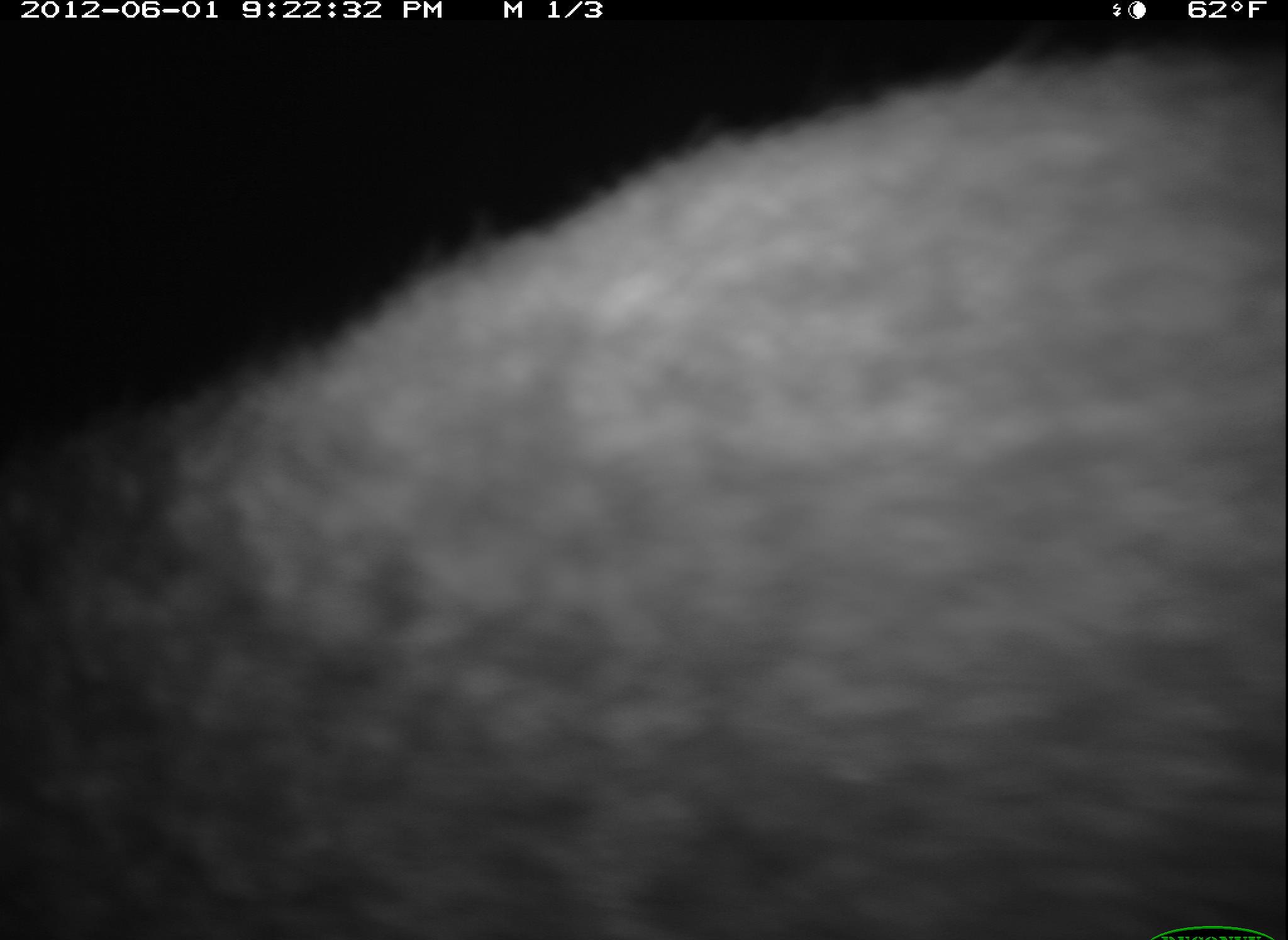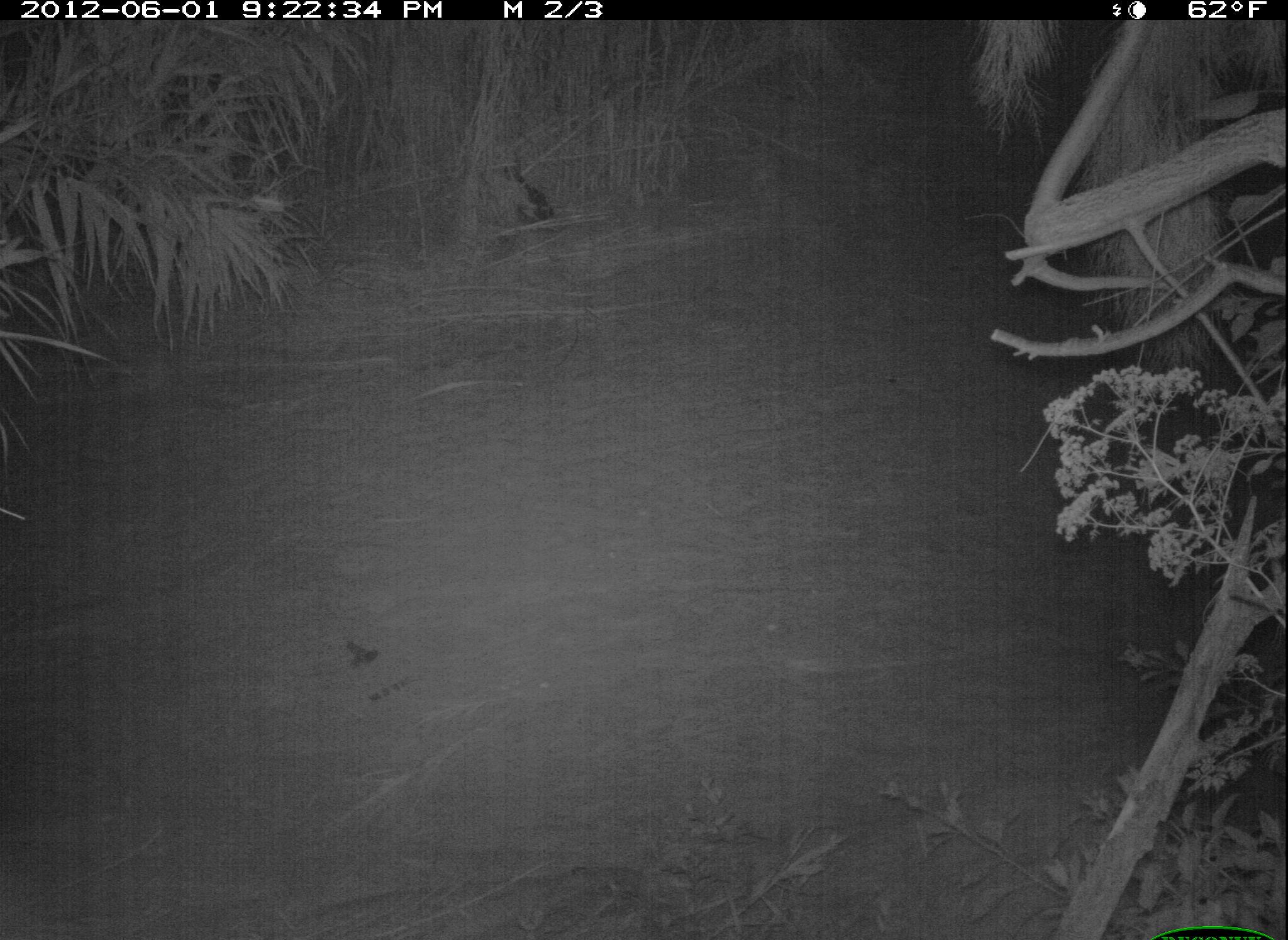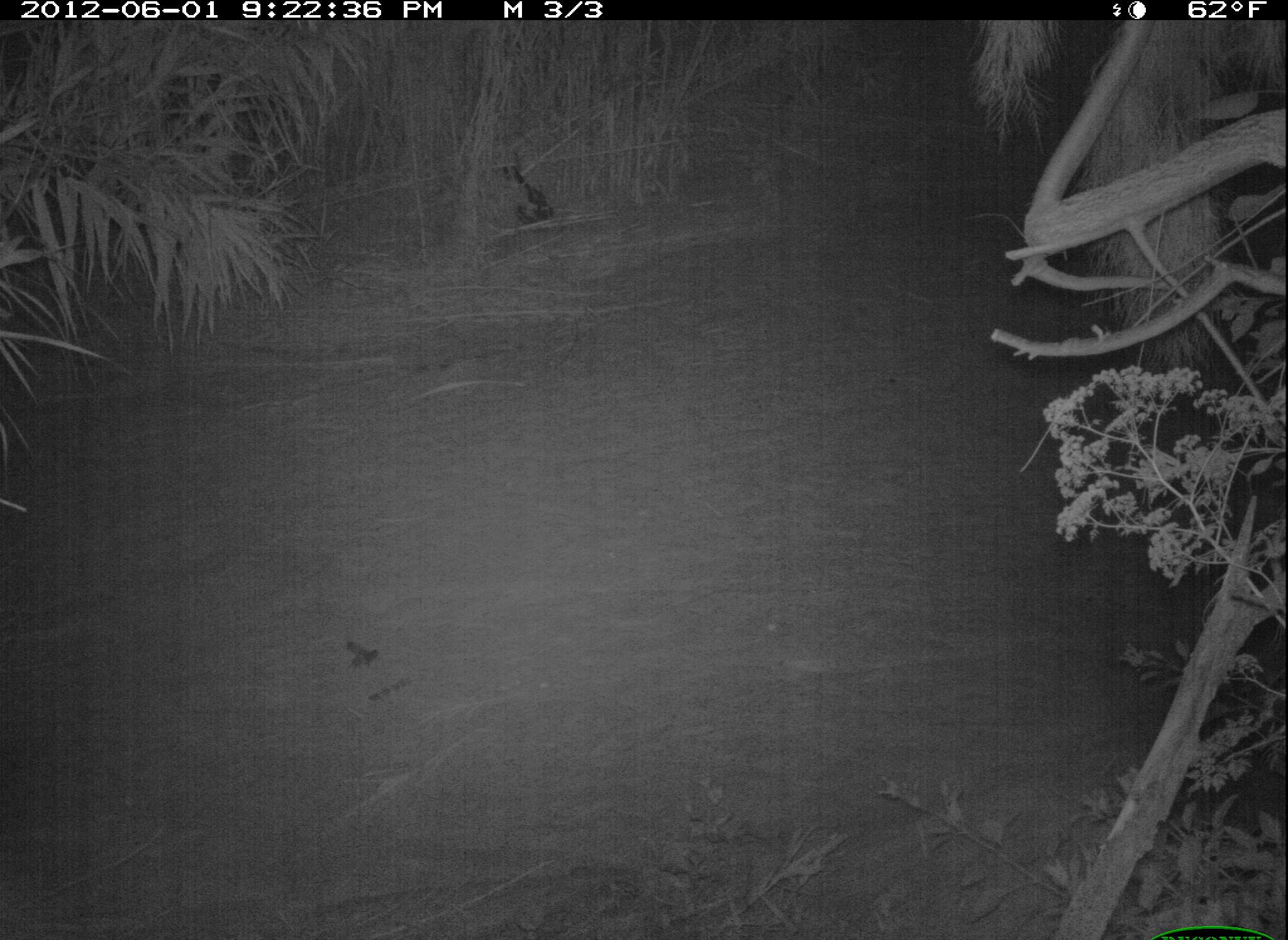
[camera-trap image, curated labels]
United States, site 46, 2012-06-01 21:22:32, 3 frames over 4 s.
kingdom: Animalia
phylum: Chordata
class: Mammalia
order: Carnivora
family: Procyonidae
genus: Procyon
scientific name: Procyon lotor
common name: raccoon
Raccoon (Procyon lotor).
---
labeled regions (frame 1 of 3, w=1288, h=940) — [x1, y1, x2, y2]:
raccoon: [6, 31, 1267, 940]